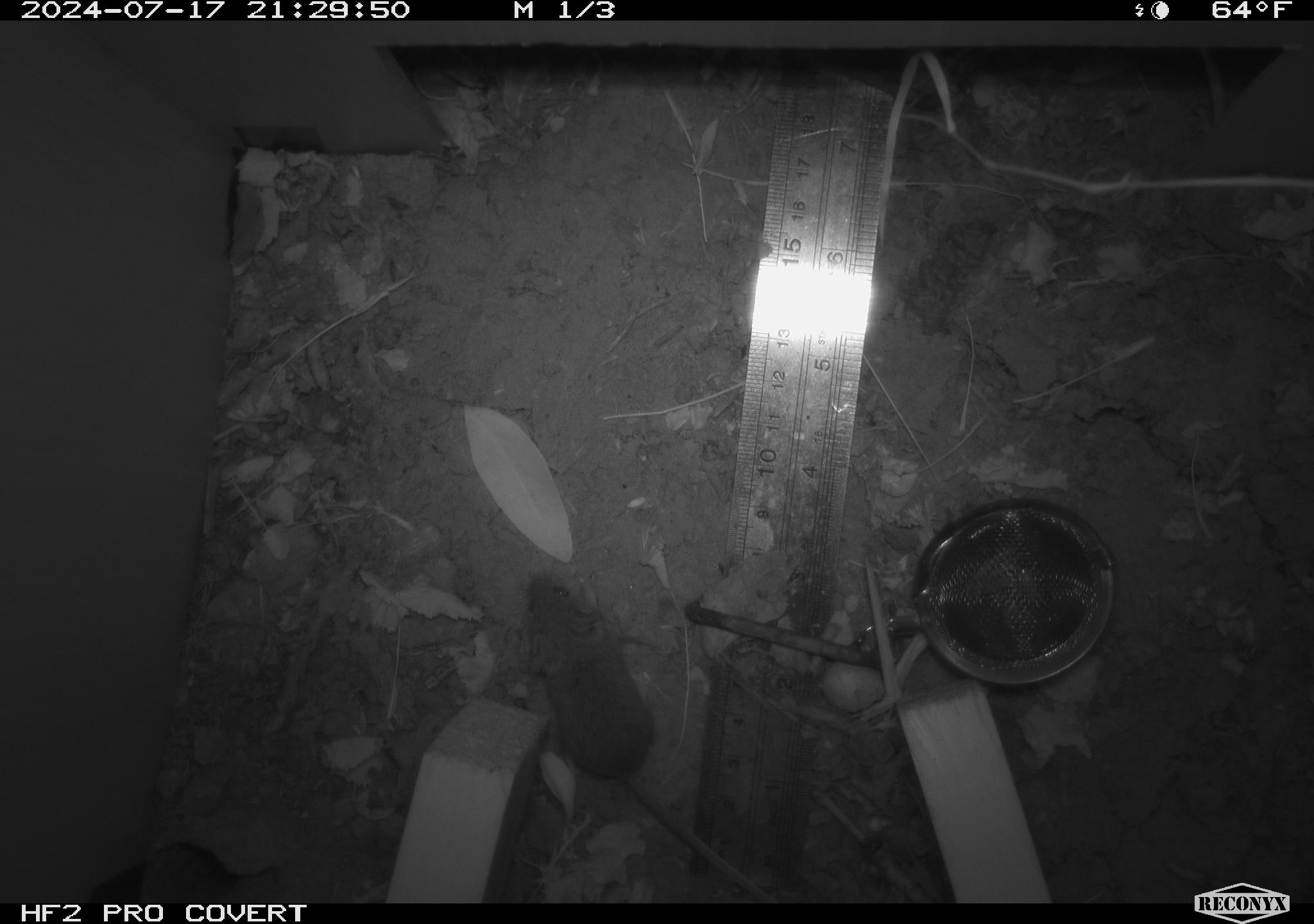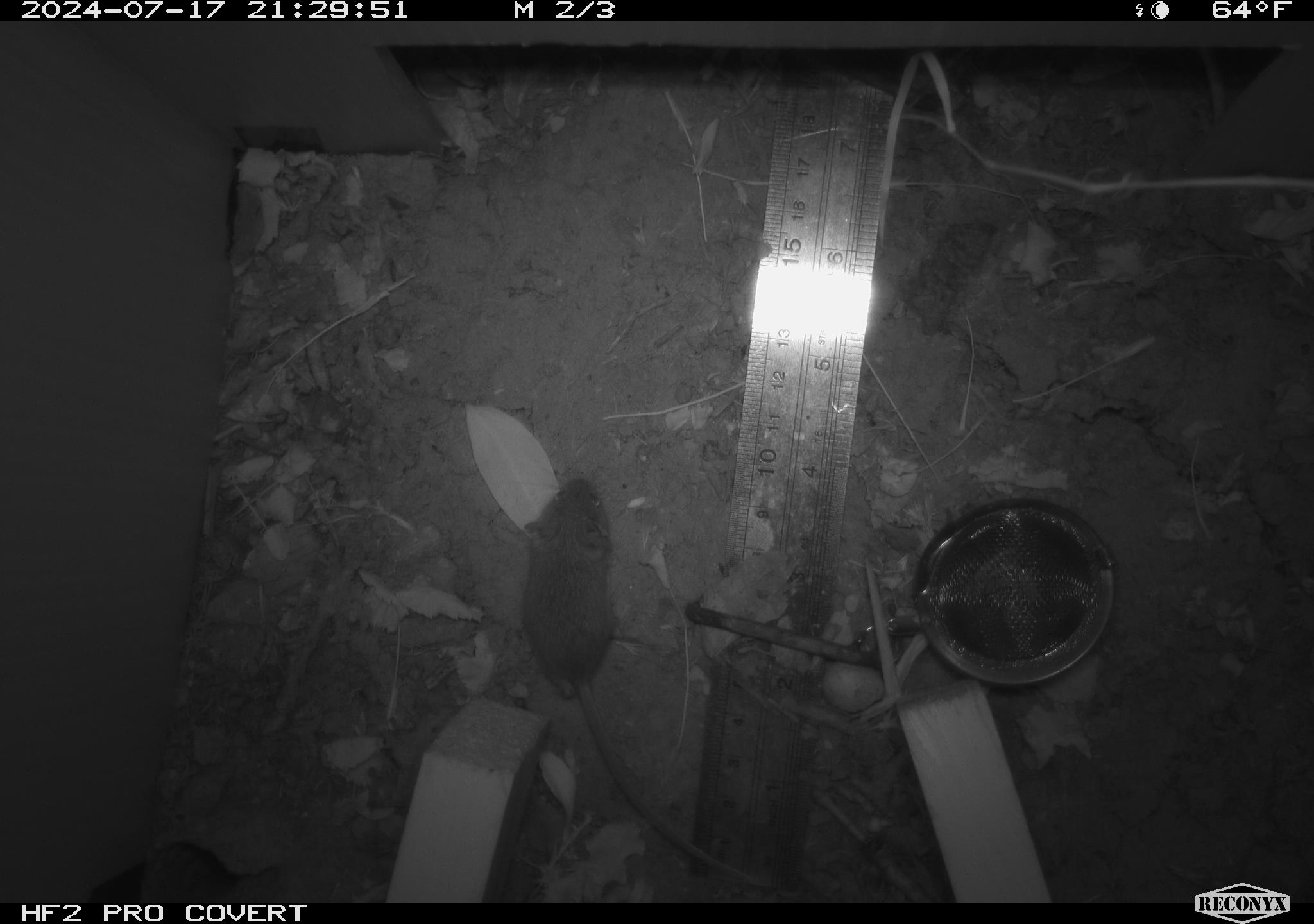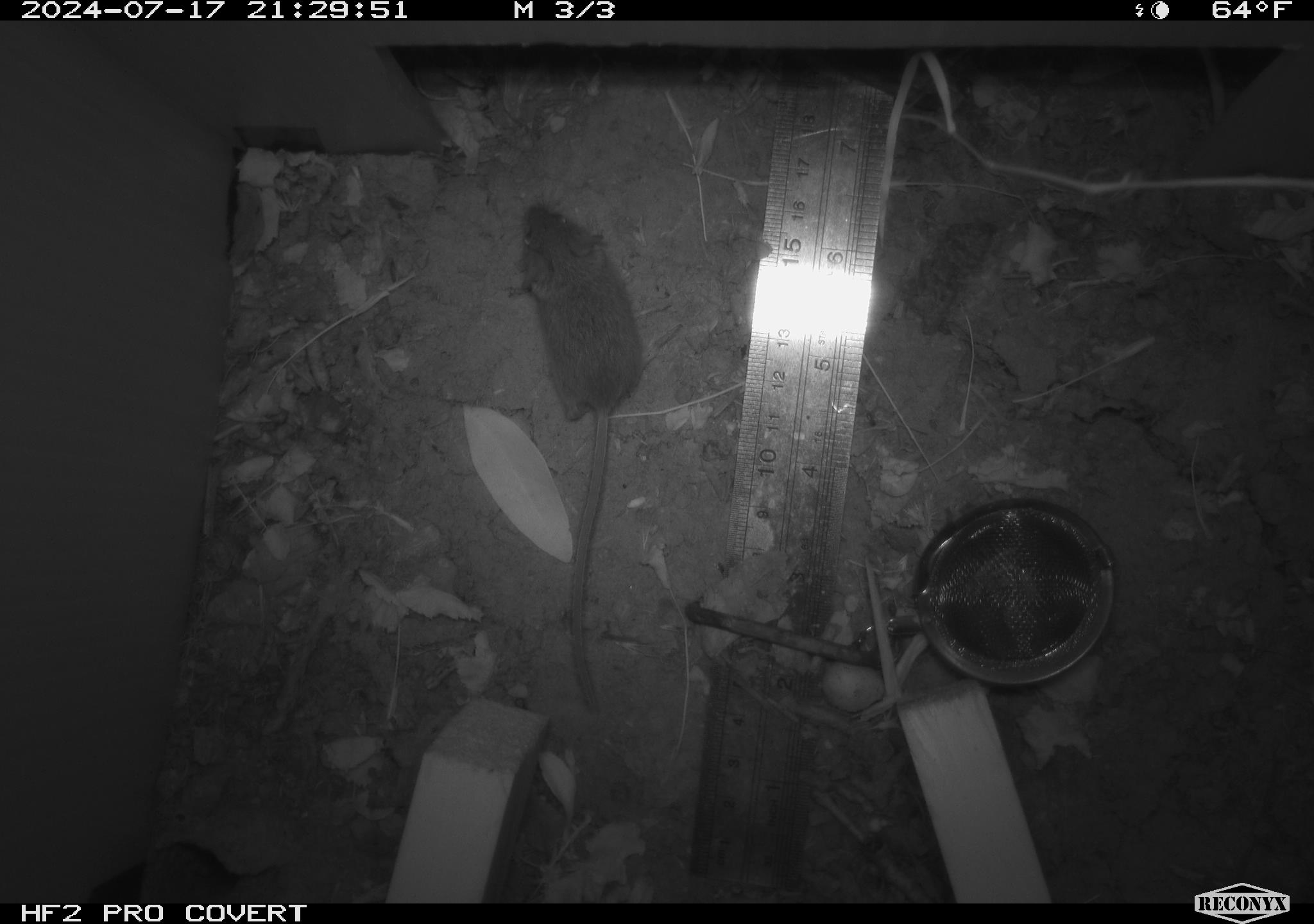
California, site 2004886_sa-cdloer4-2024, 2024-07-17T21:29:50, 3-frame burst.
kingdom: Animalia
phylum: Chordata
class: Mammalia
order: Rodentia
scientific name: Rodentia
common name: rodent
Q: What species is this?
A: Rodent (Rodentia).